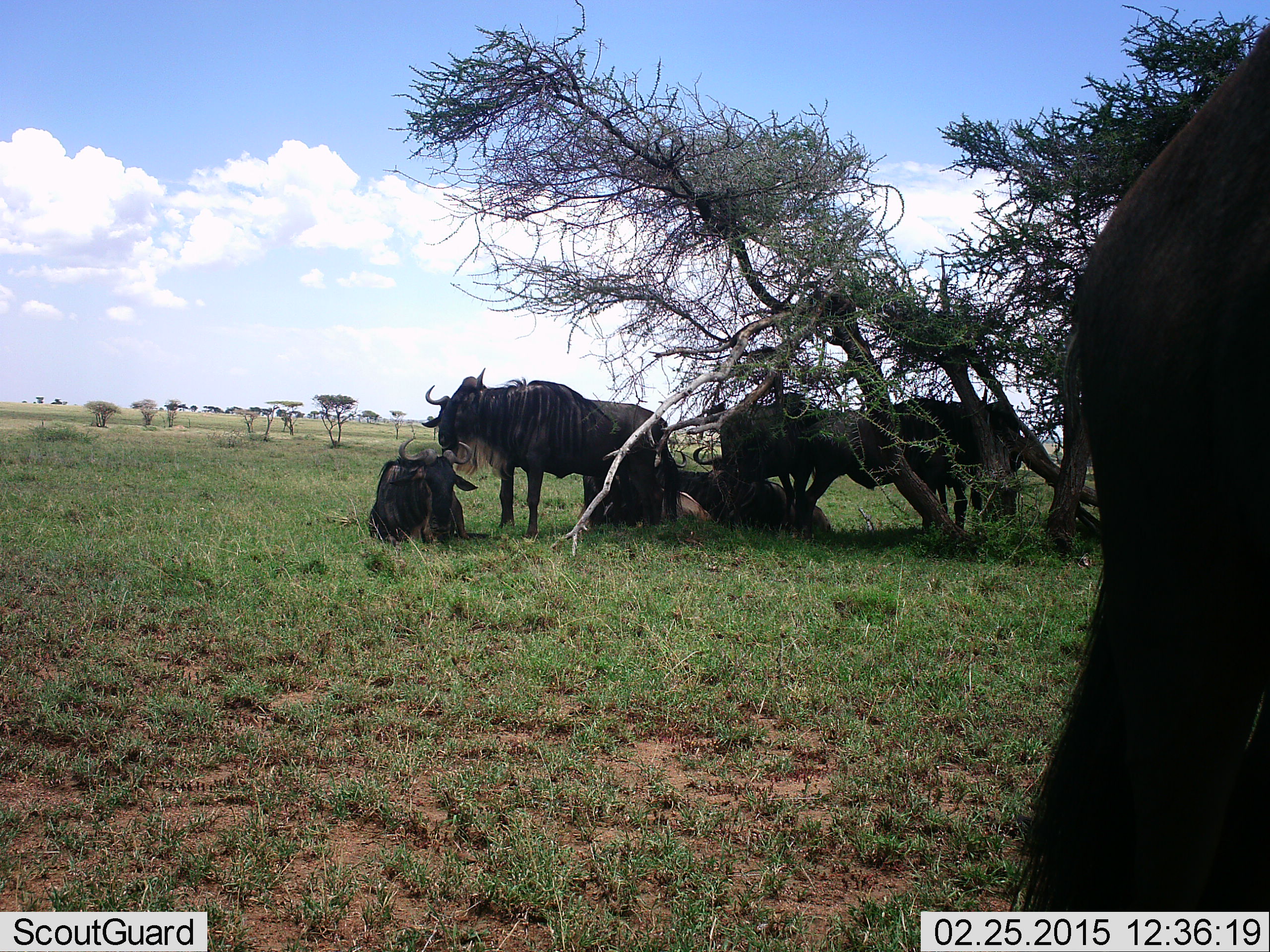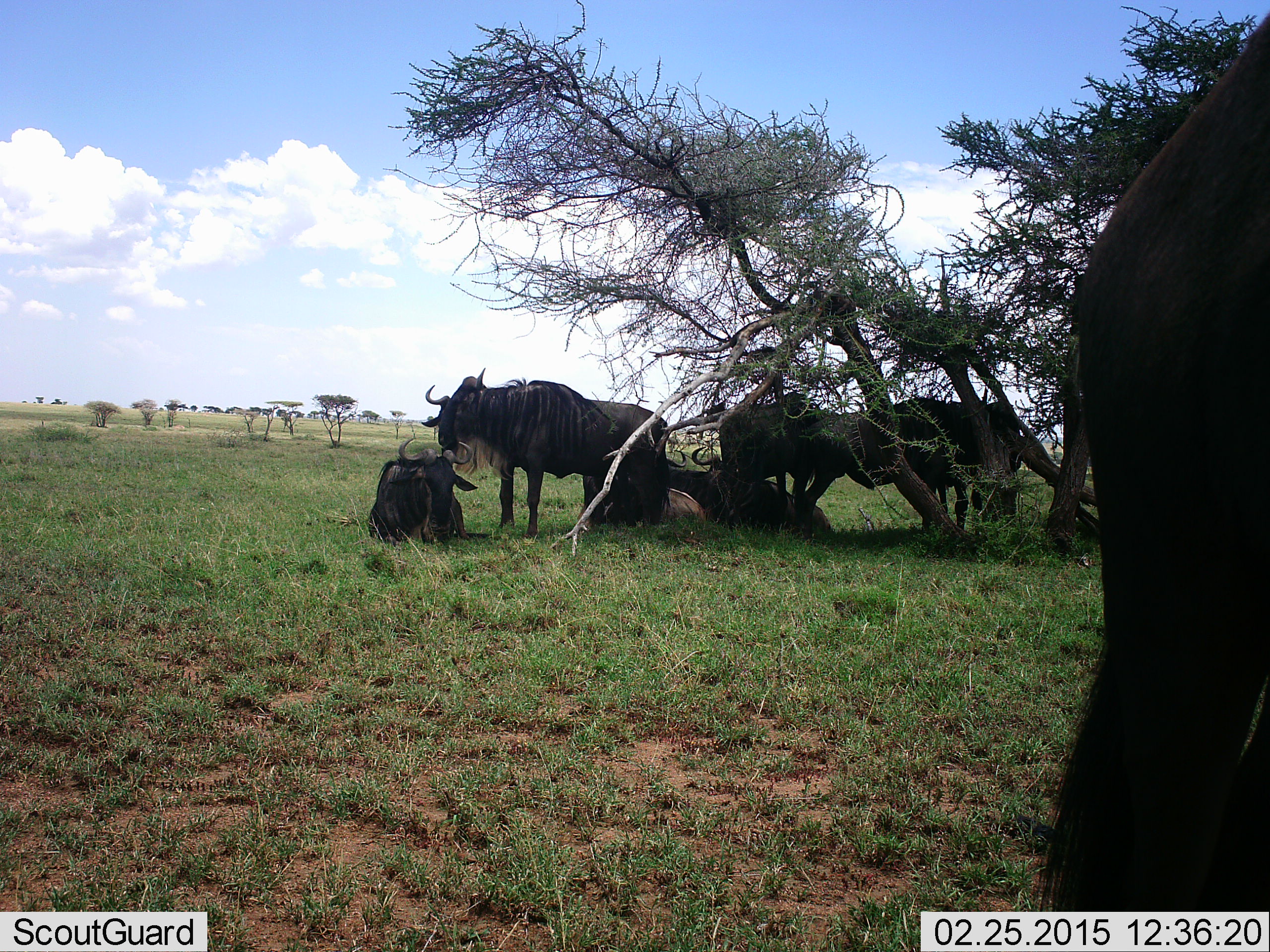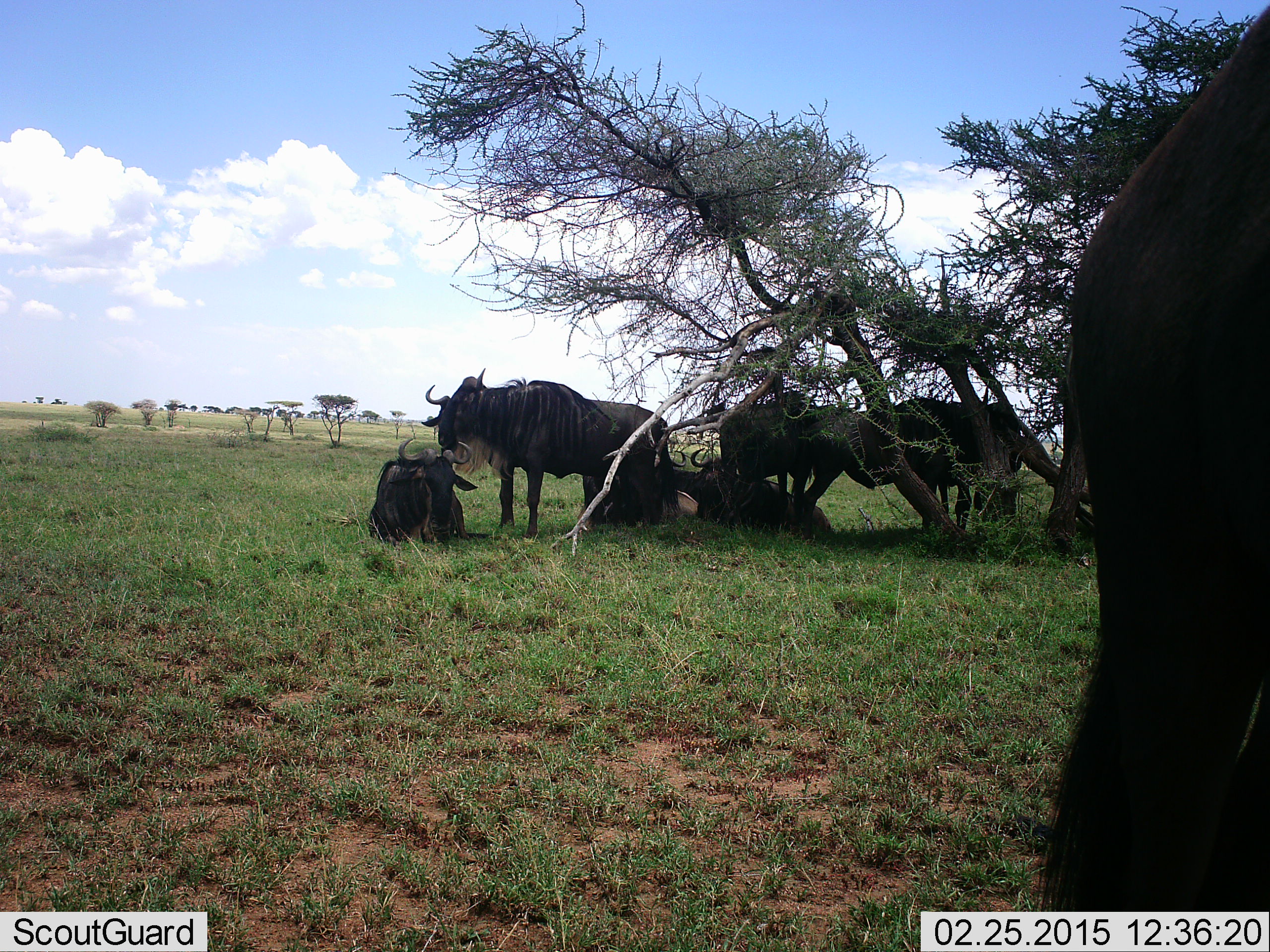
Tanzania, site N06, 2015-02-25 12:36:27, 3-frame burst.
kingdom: Animalia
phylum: Chordata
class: Mammalia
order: Artiodactyla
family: Bovidae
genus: Connochaetes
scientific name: Connochaetes taurinus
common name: blue wildebeest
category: wildebeest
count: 6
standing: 90%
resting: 100%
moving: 0%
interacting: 0%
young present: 0%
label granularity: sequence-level